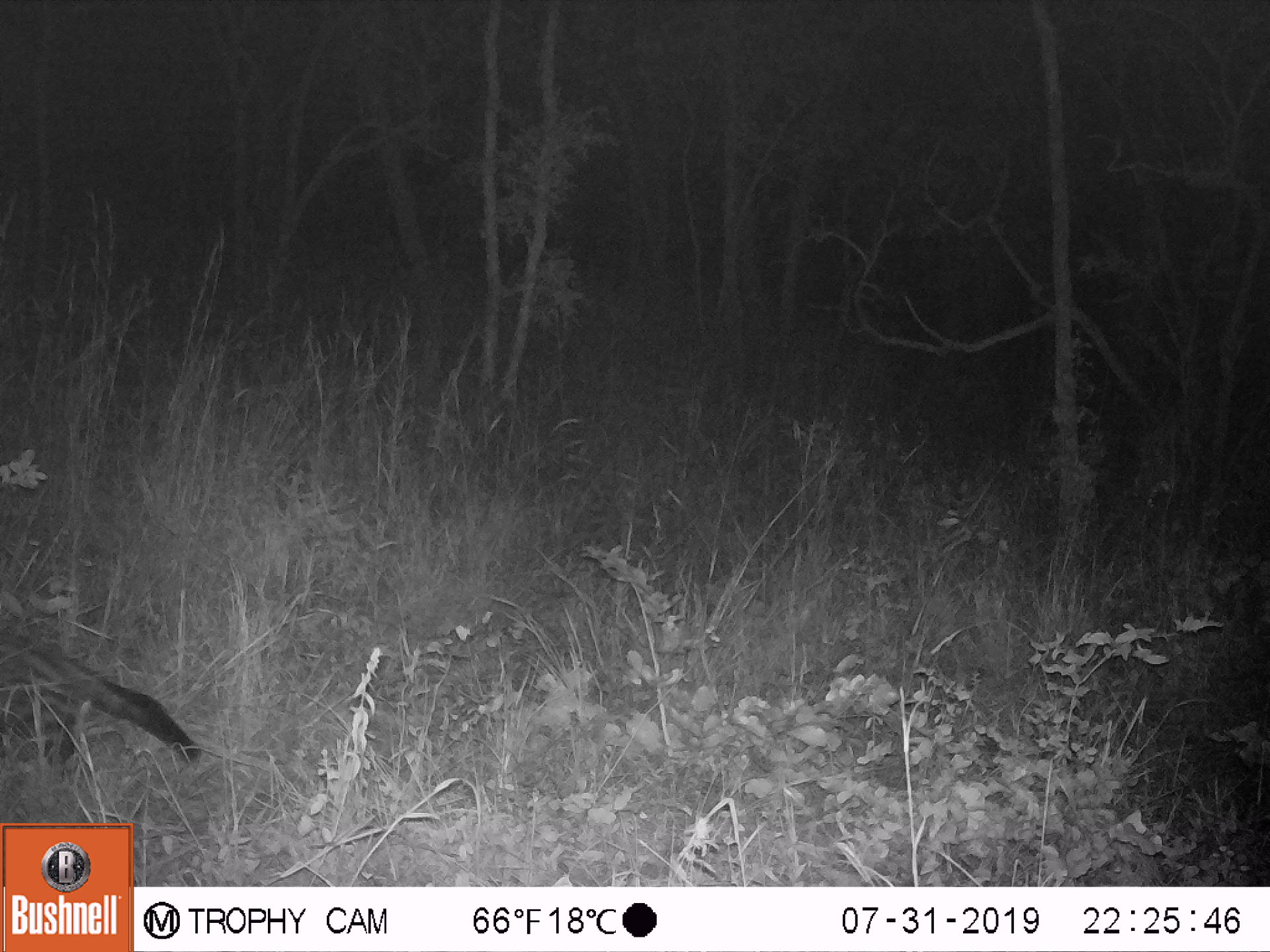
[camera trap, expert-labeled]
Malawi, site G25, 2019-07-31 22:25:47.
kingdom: Animalia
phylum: Chordata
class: Mammalia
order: Carnivora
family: Viverridae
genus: Civettictis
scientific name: Civettictis civetta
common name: african civet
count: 1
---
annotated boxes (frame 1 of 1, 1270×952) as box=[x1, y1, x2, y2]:
african civet: box=[3, 627, 203, 798]